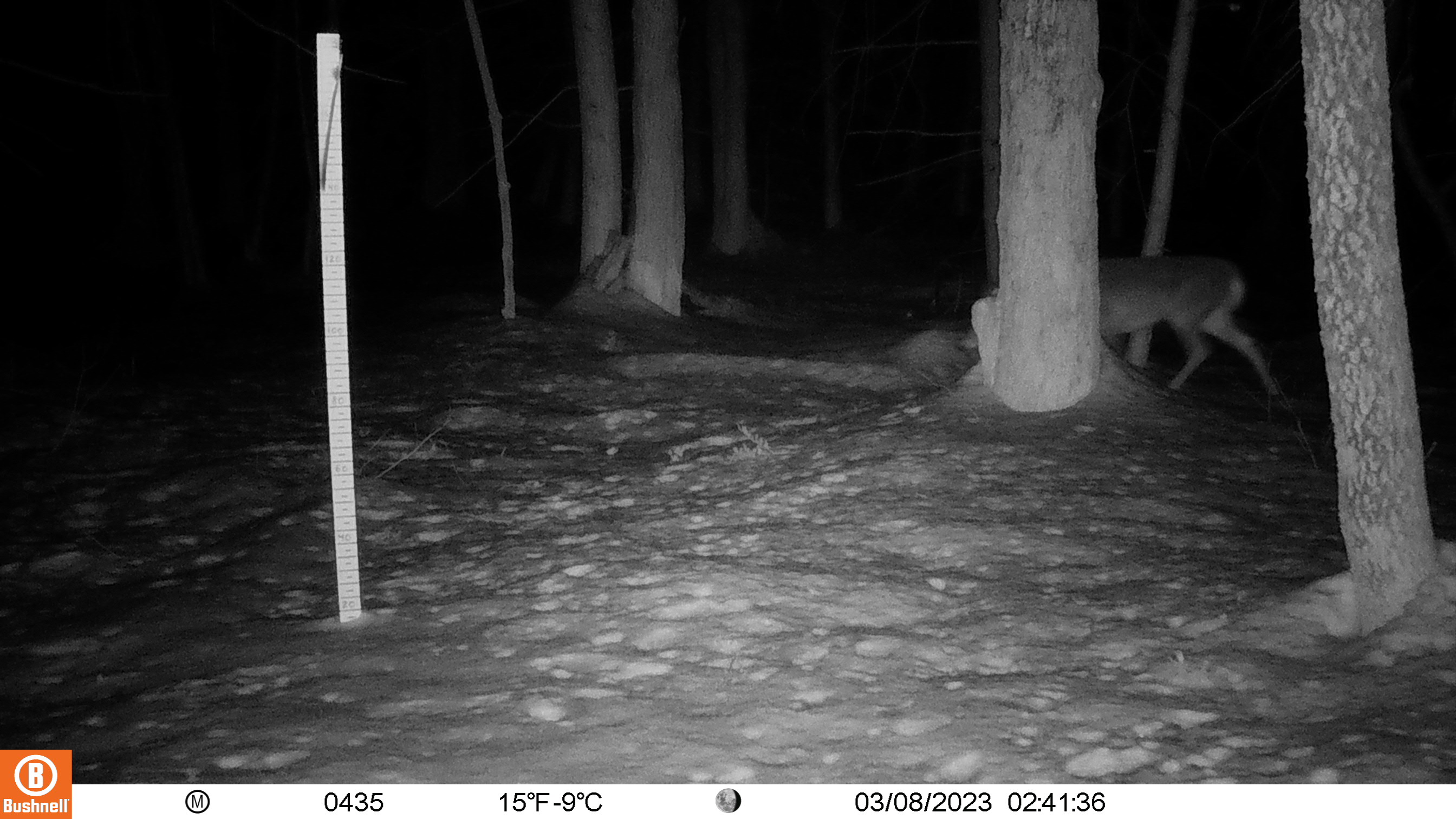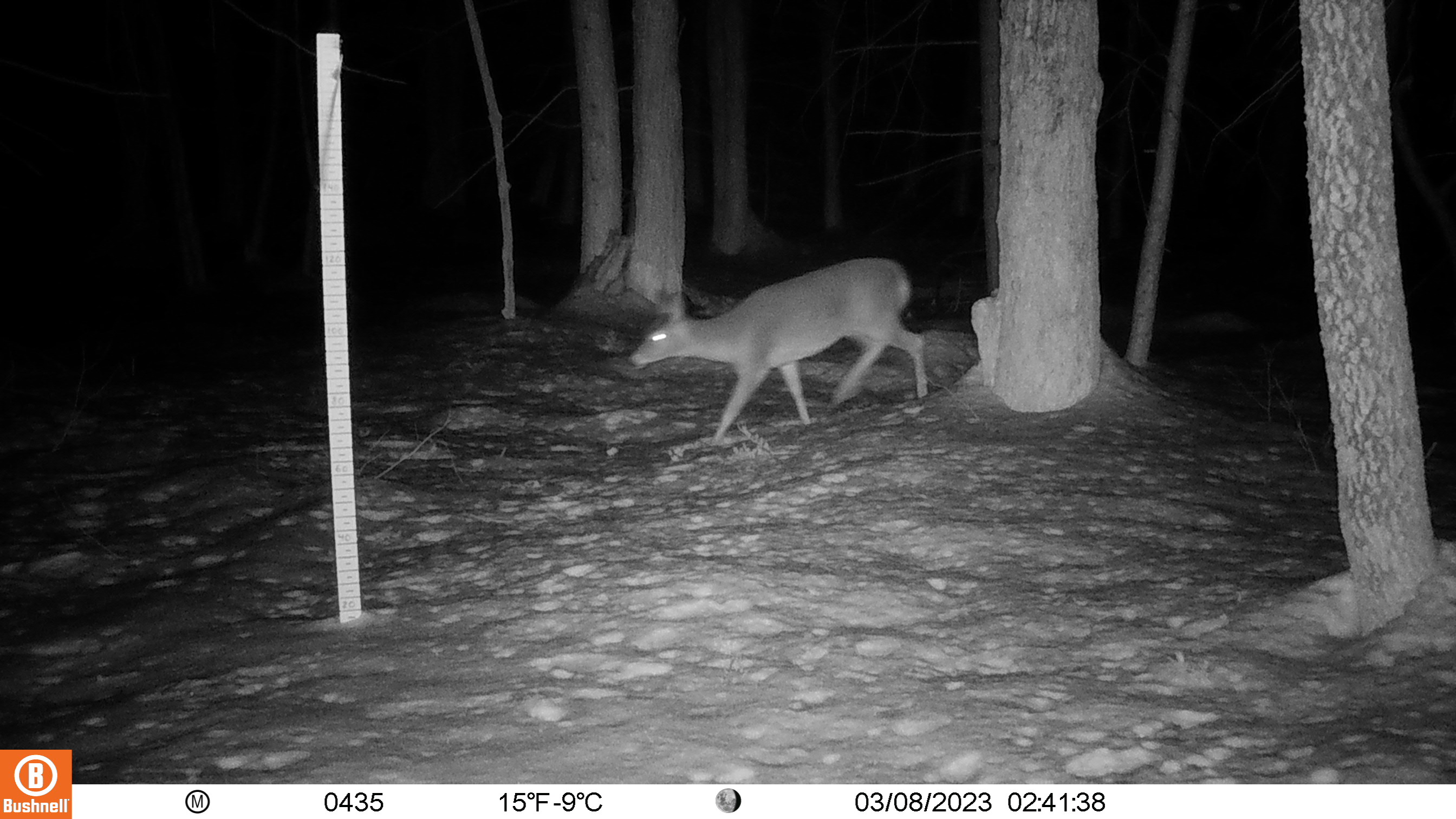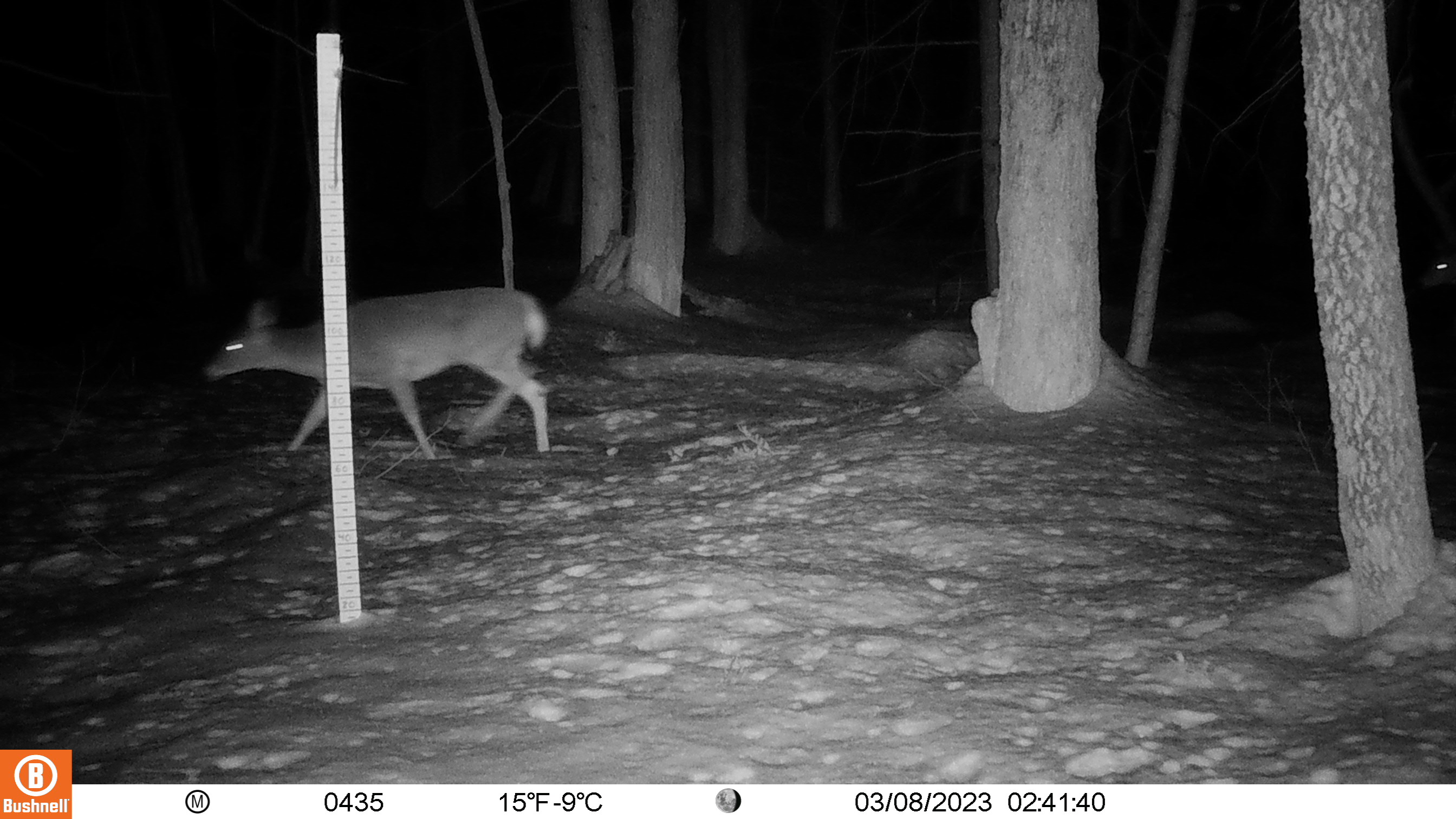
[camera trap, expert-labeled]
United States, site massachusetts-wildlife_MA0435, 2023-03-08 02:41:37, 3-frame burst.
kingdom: Animalia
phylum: Chordata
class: Mammalia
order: Artiodactyla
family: Cervidae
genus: Odocoileus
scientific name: Odocoileus virginianus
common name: white-tailed deer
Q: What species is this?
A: White-tailed deer (Odocoileus virginianus).